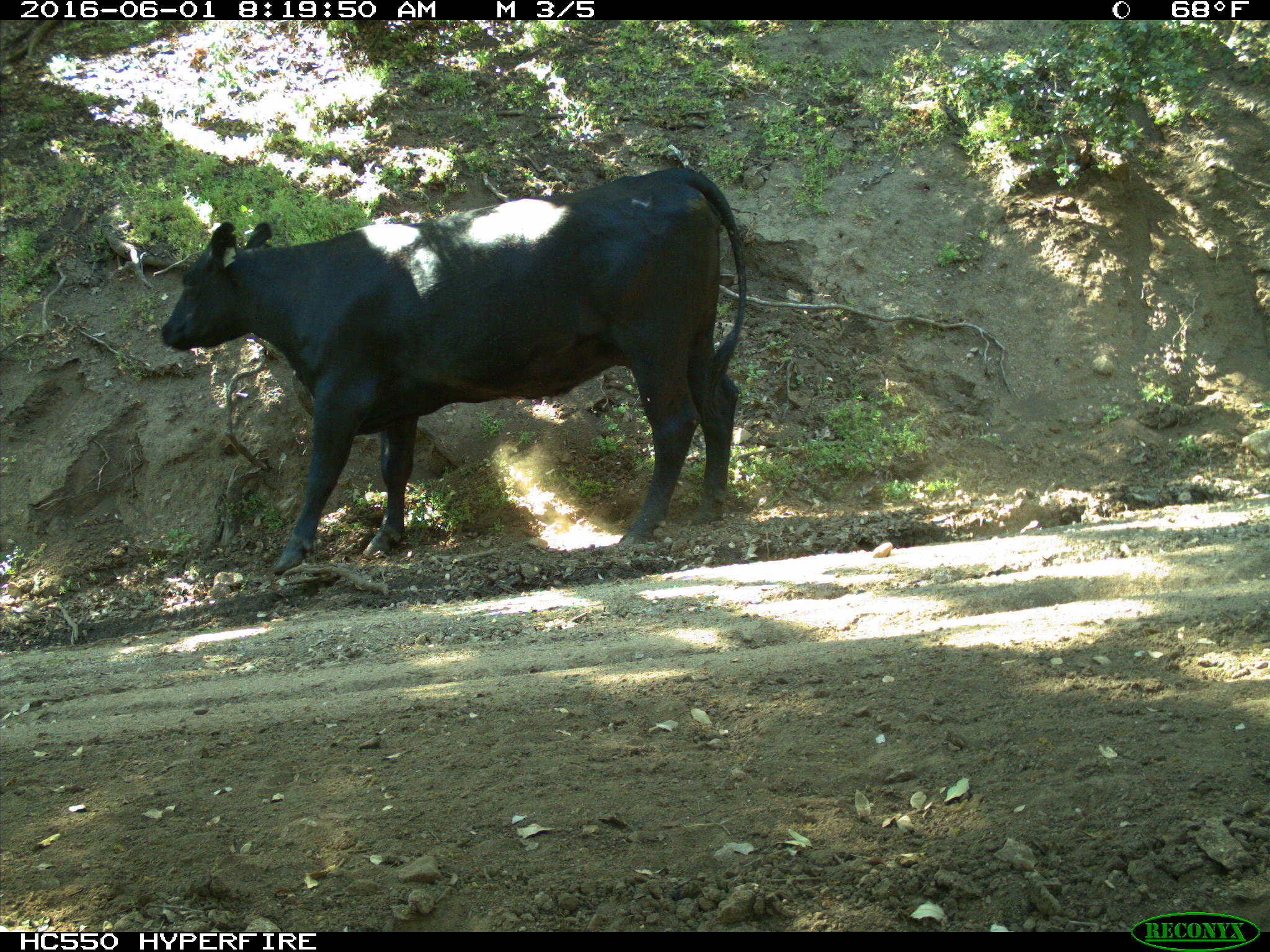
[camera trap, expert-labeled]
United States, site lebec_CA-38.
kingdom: Animalia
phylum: Chordata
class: Mammalia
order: Artiodactyla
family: Bovidae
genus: Bos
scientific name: Bos taurus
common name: domestic cow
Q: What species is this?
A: Bos taurus (domestic cow).